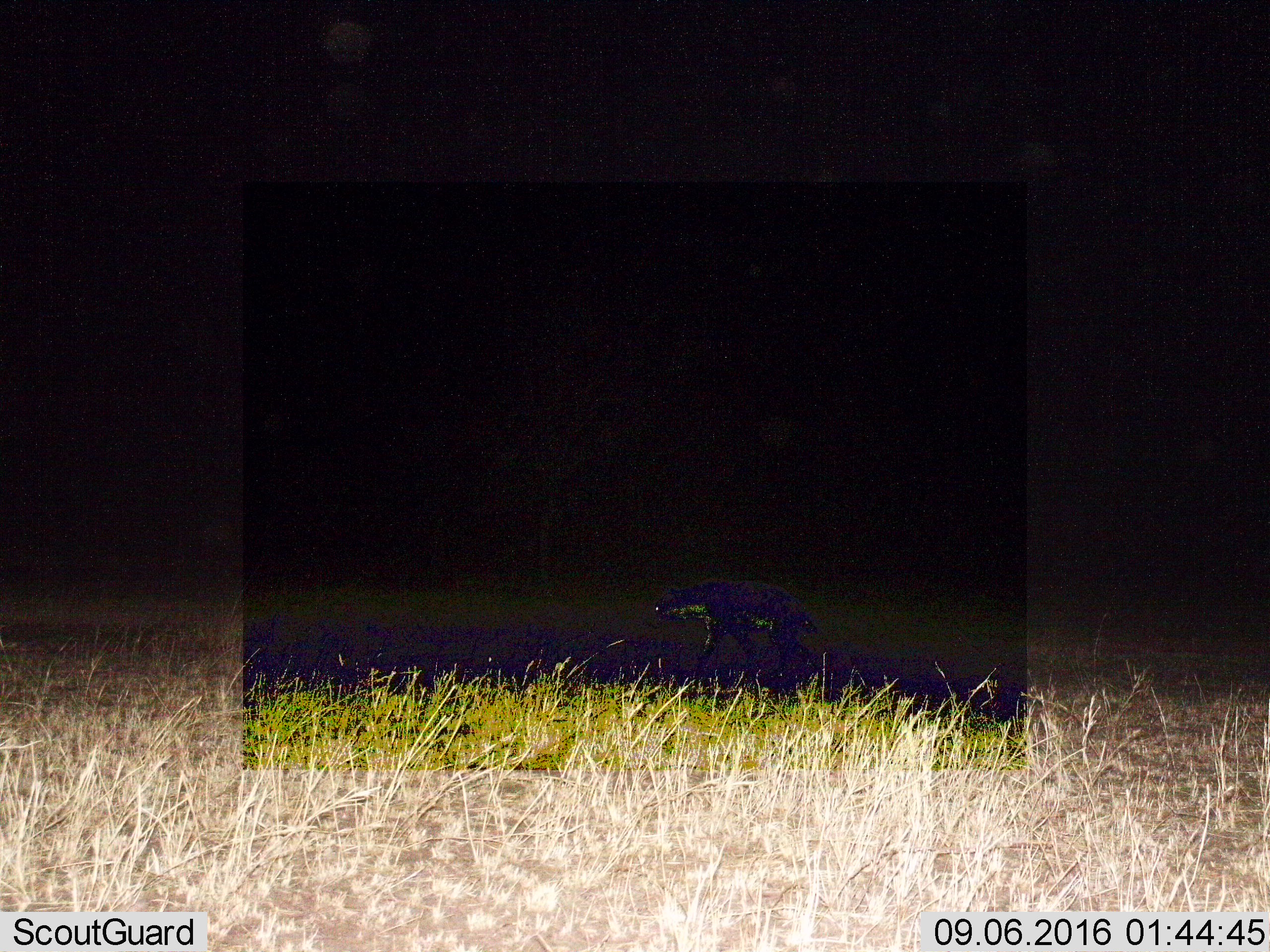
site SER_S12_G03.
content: unidentified animal